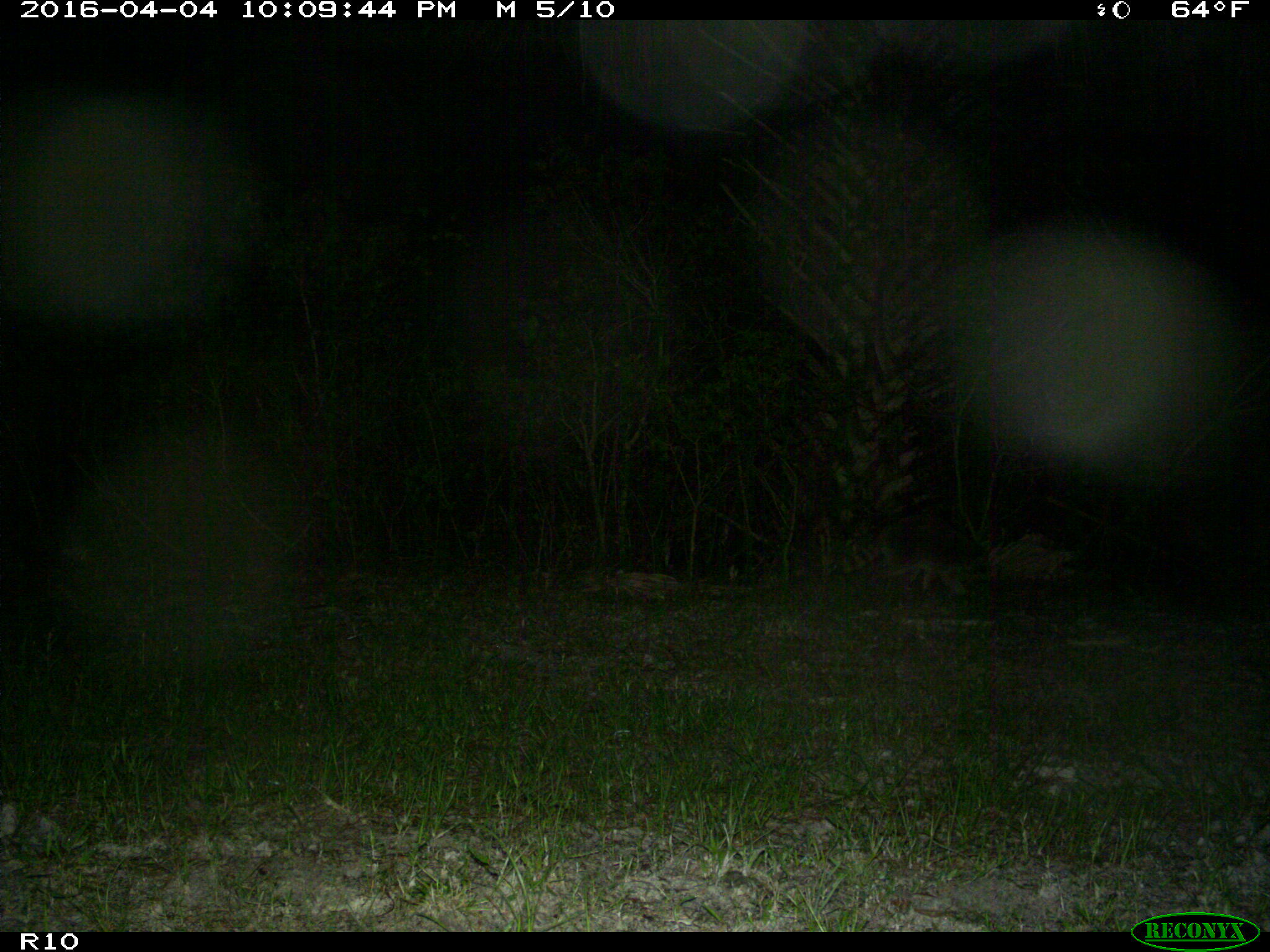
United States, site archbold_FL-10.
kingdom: Animalia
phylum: Chordata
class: Mammalia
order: Carnivora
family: Procyonidae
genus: Procyon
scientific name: Procyon lotor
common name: common raccoon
Procyon lotor (common raccoon).